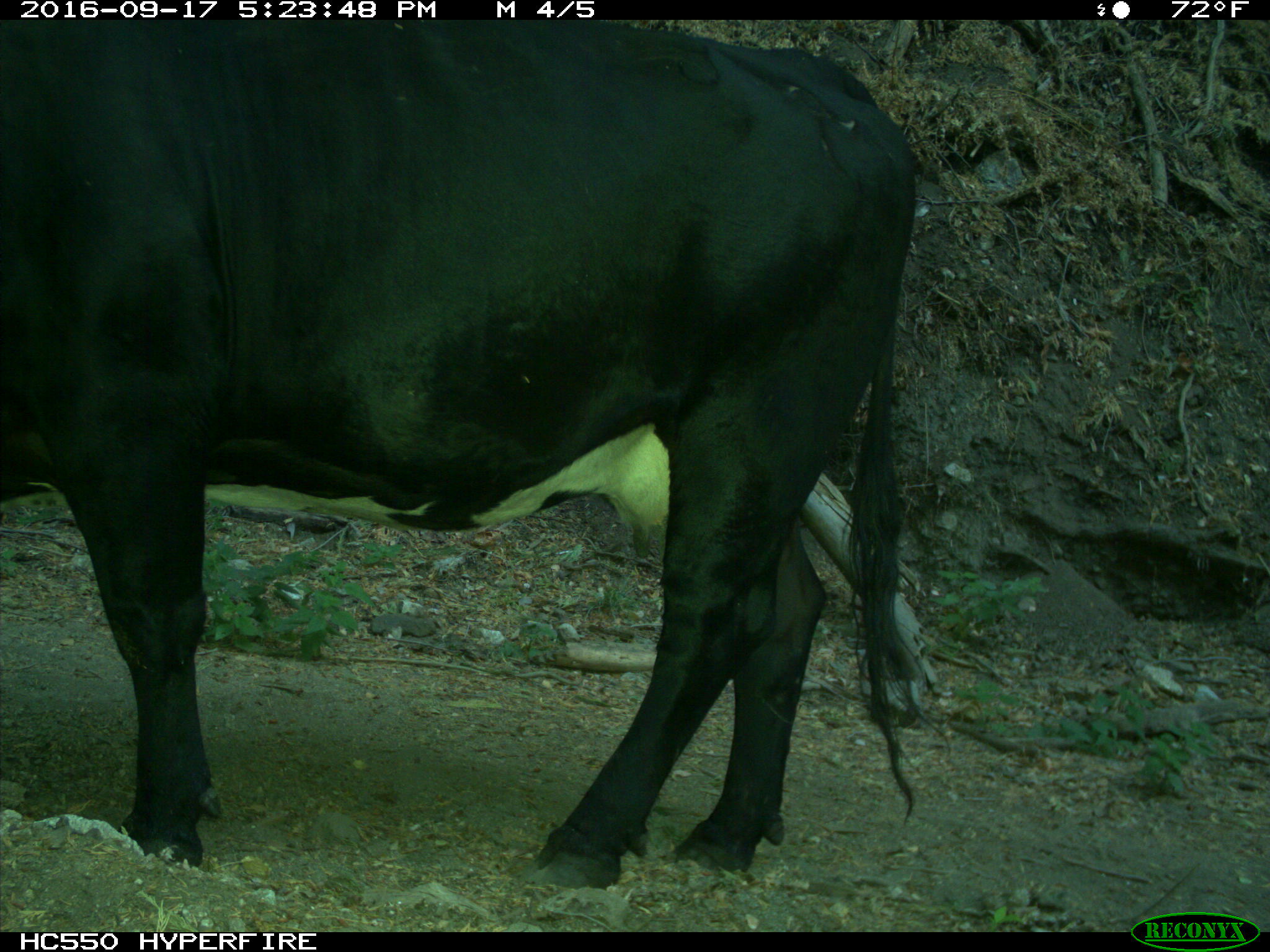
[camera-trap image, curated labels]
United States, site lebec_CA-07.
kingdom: Animalia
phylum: Chordata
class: Mammalia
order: Artiodactyla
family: Bovidae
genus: Bos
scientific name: Bos taurus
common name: domestic cow